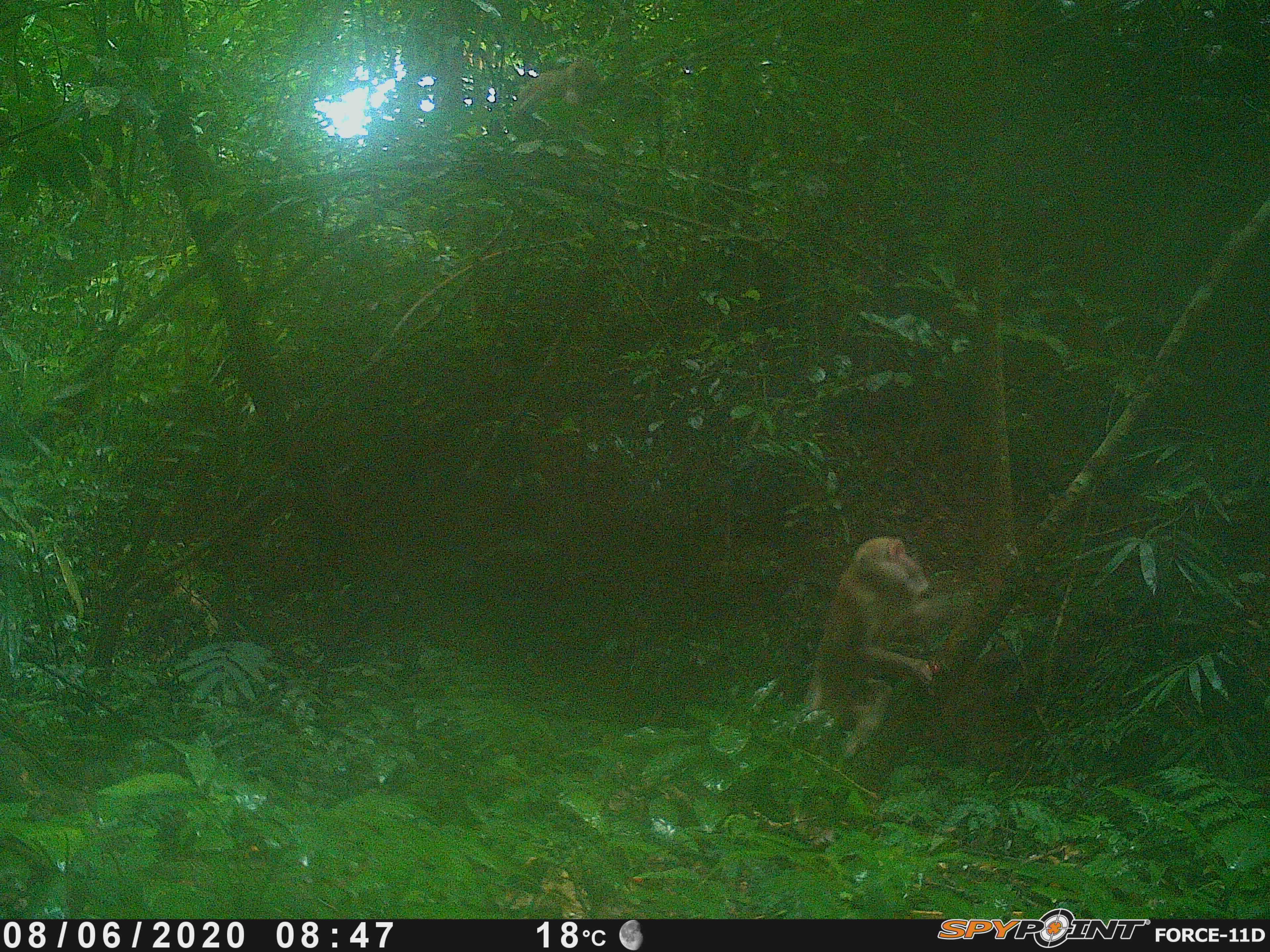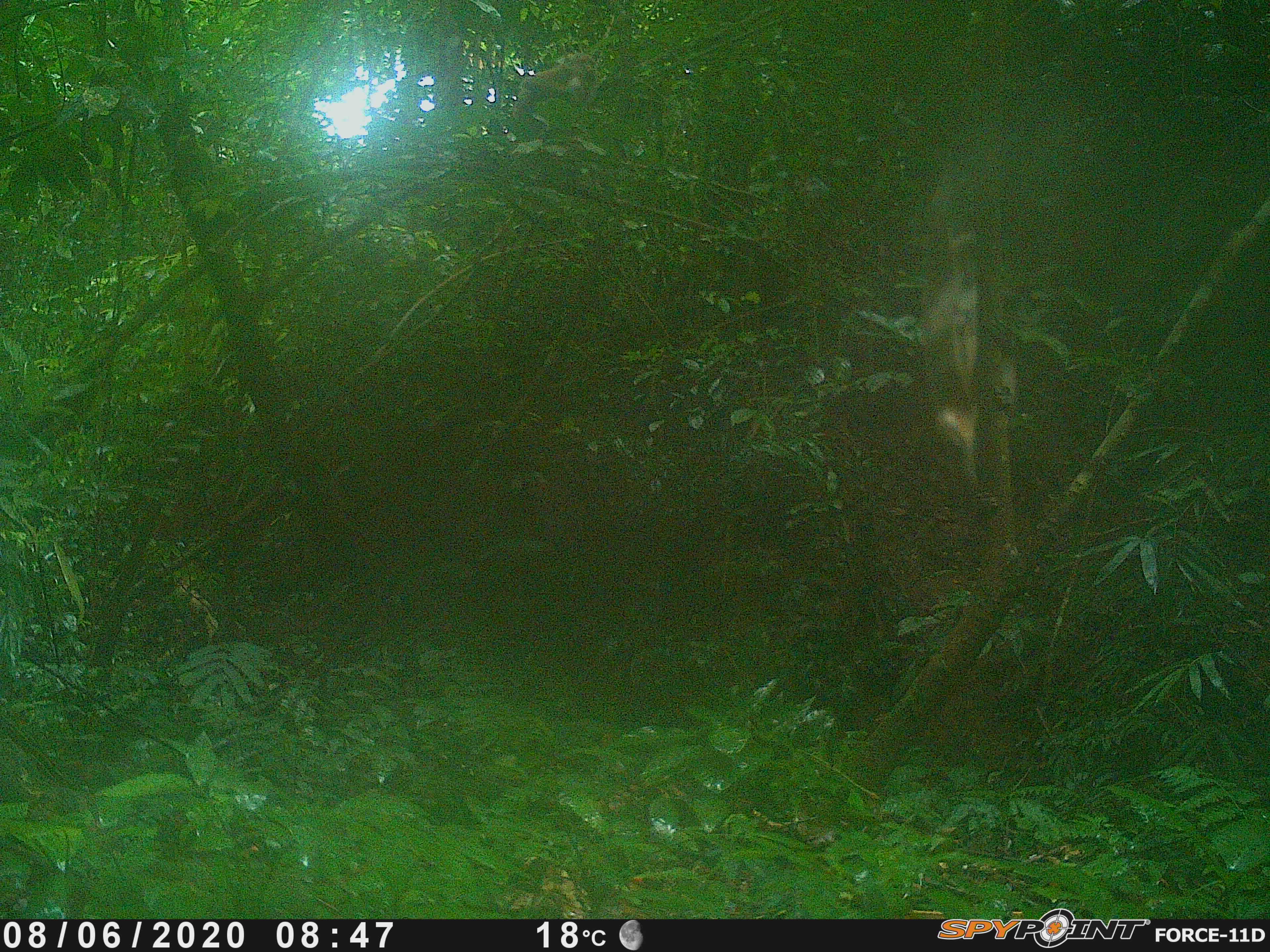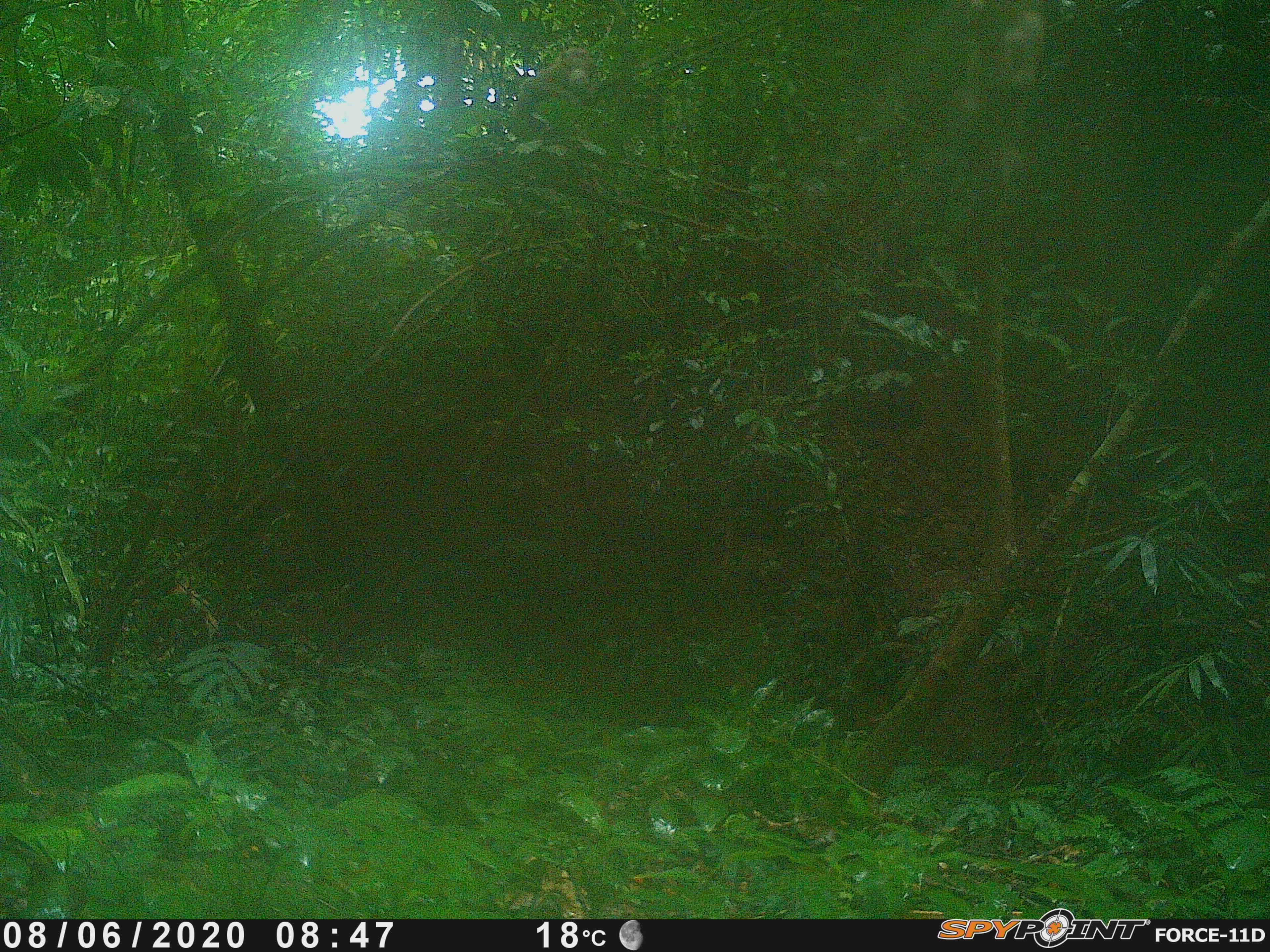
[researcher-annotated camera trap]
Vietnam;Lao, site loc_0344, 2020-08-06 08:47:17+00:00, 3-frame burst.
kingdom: Animalia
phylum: Chordata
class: Mammalia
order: Primates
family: Cercopithecidae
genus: Macaca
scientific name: Macaca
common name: macaques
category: assam or rhesus macaque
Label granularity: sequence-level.